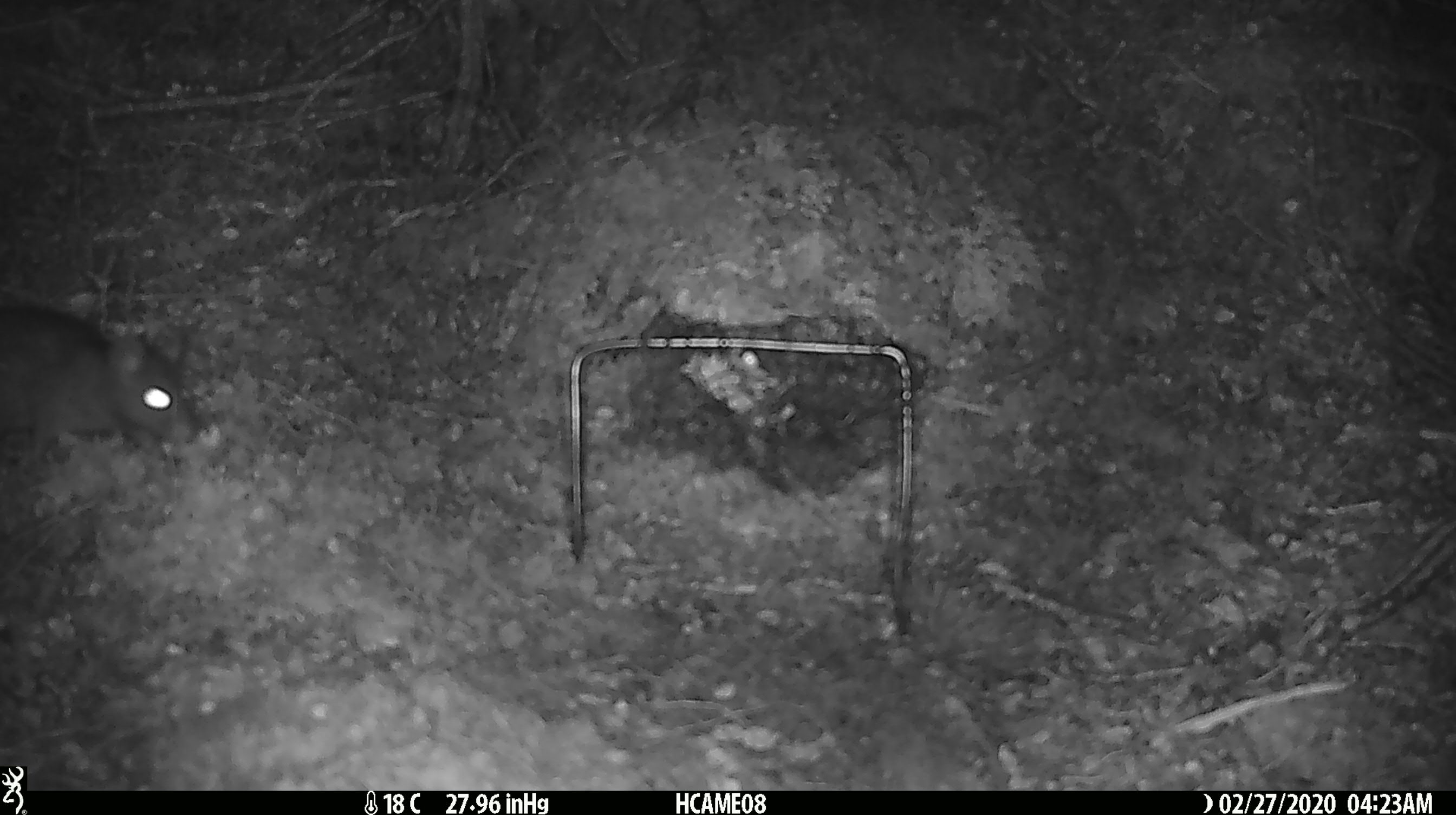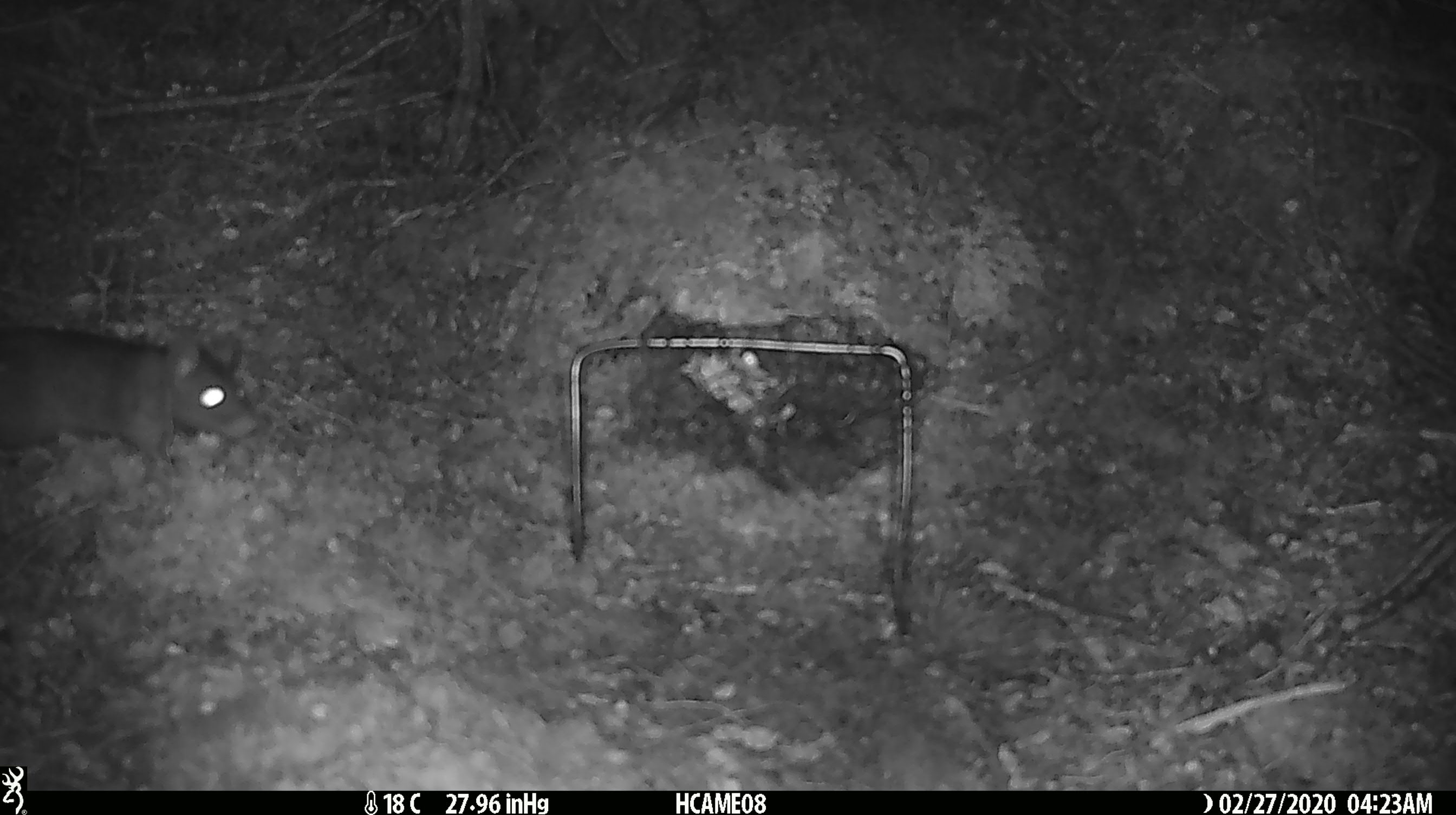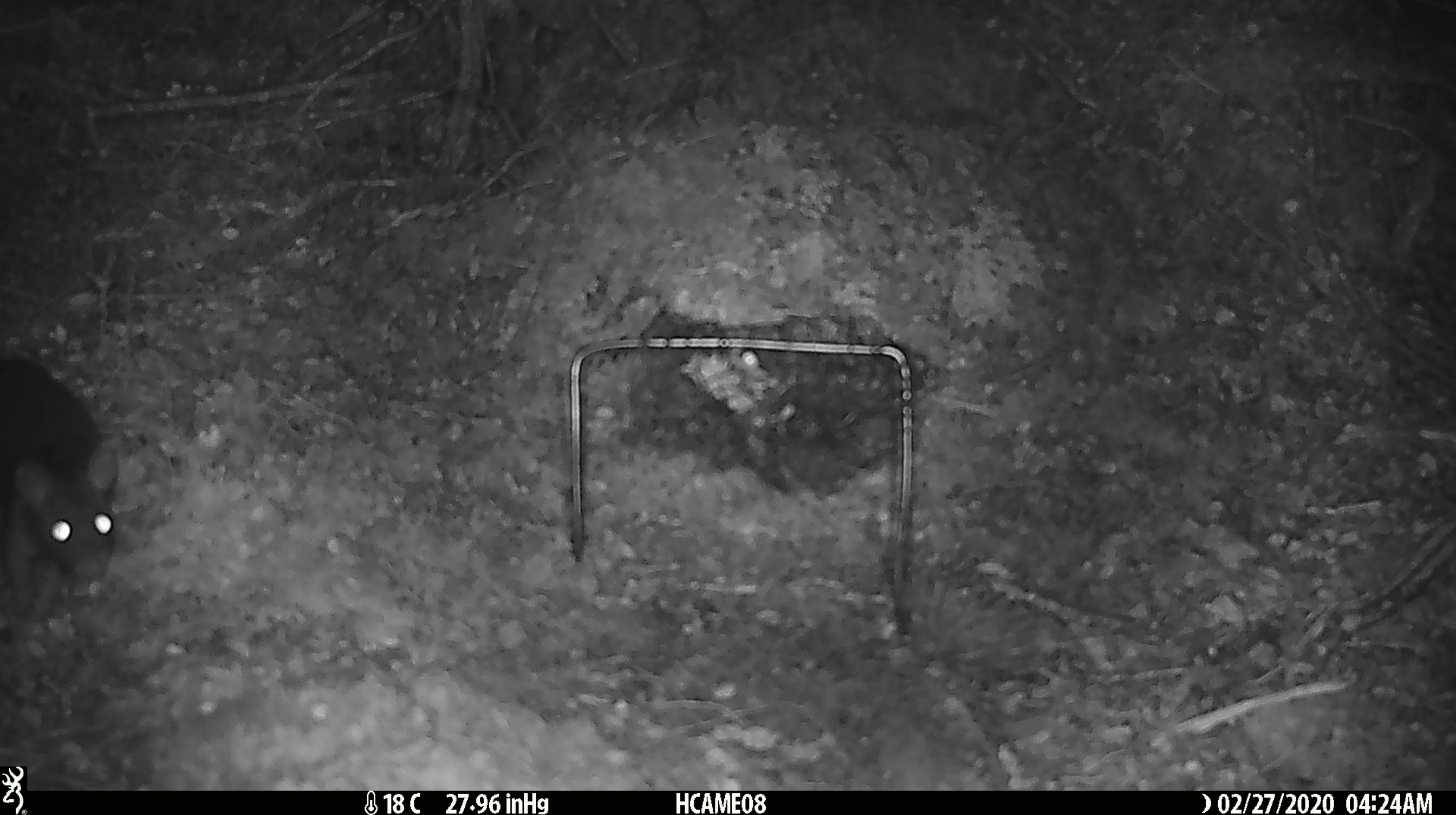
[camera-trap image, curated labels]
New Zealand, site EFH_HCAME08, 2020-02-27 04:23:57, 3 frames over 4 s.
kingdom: Animalia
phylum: Chordata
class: Mammalia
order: Rodentia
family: Muridae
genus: Rattus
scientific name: Rattus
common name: rat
Rat (Rattus).